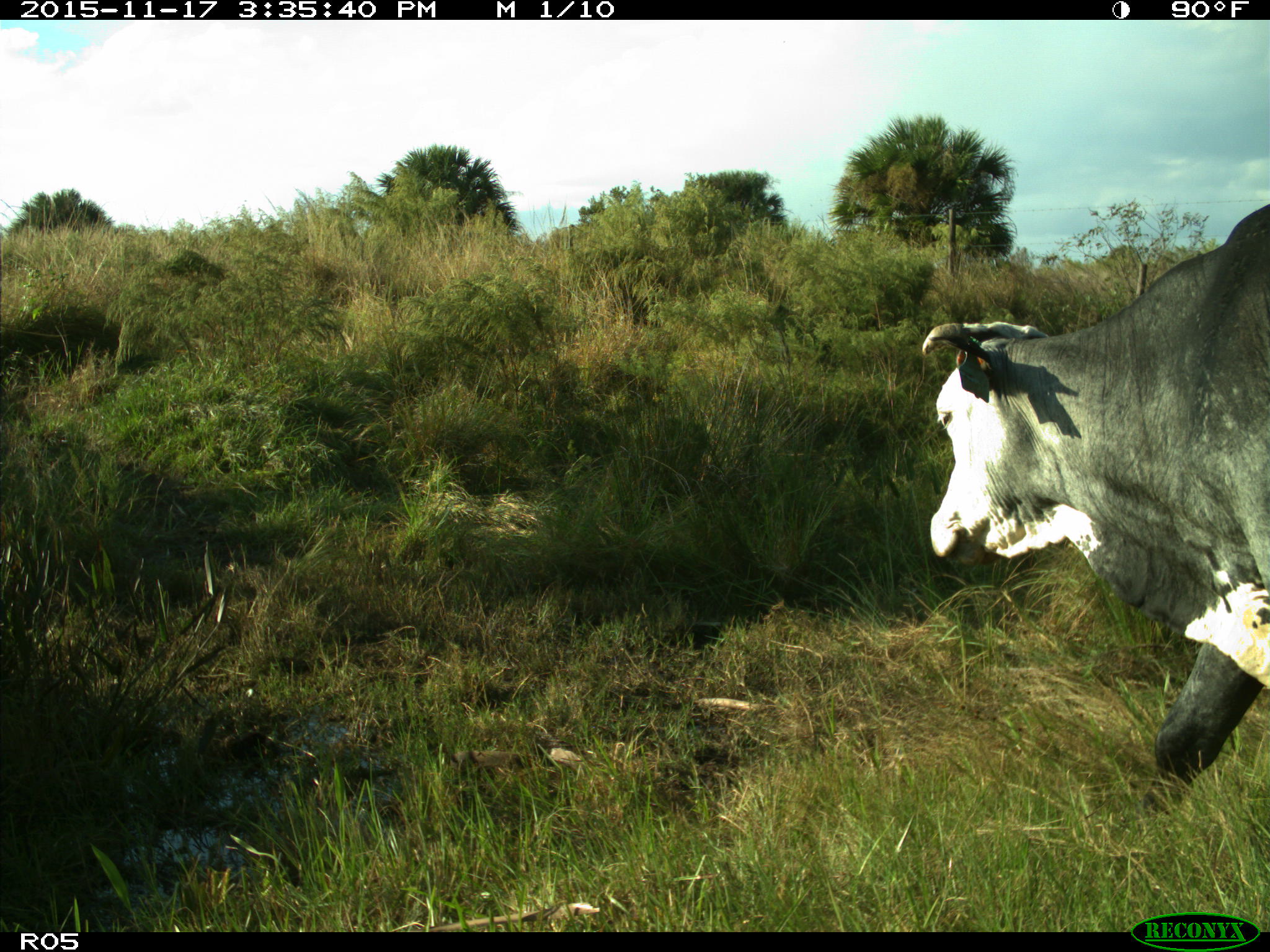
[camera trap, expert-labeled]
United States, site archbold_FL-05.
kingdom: Animalia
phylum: Chordata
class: Mammalia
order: Artiodactyla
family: Bovidae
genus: Bos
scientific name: Bos taurus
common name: domestic cow